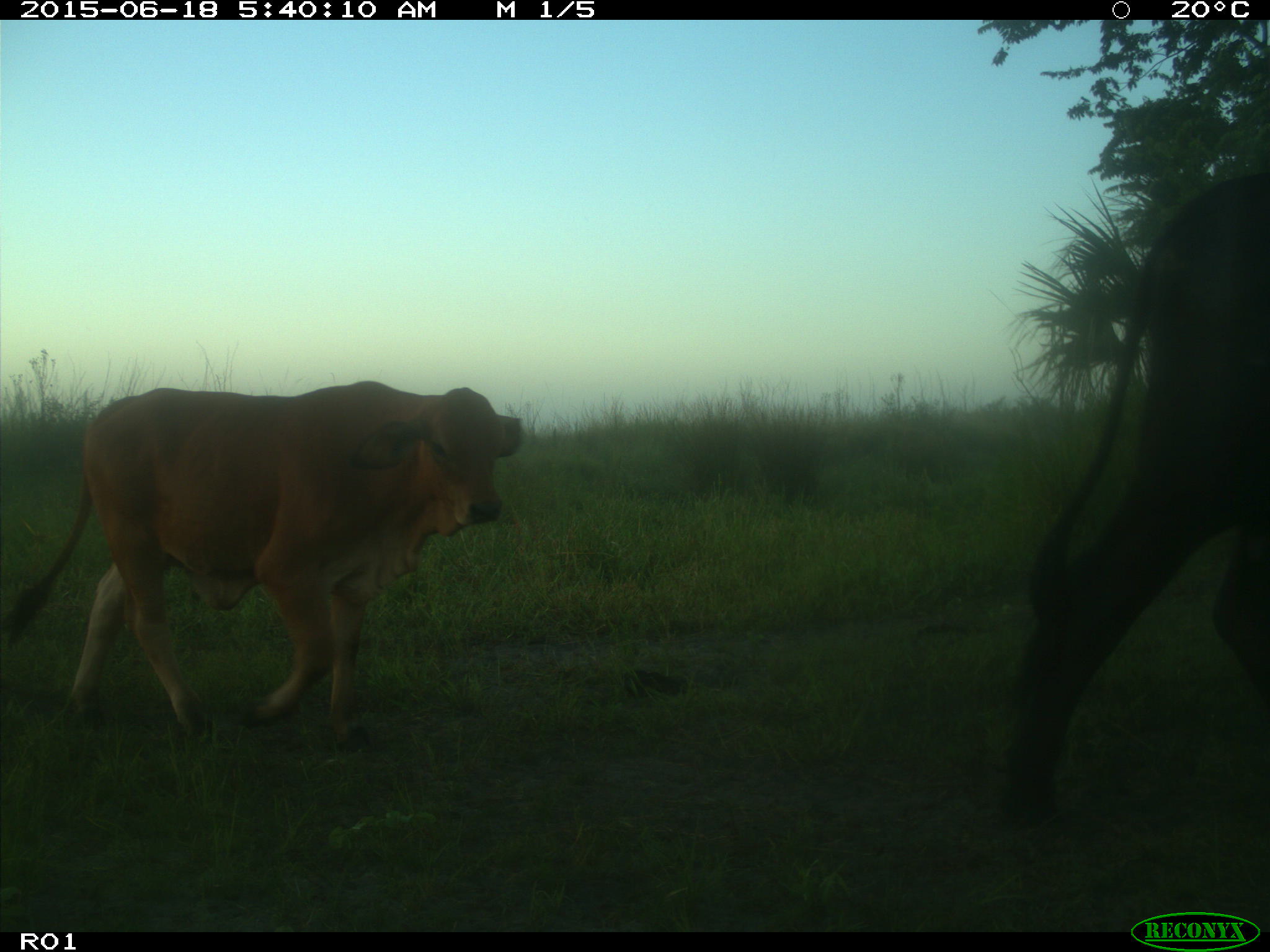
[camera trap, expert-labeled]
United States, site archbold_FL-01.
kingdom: Animalia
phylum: Chordata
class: Mammalia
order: Artiodactyla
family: Bovidae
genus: Bos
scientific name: Bos taurus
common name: domestic cow